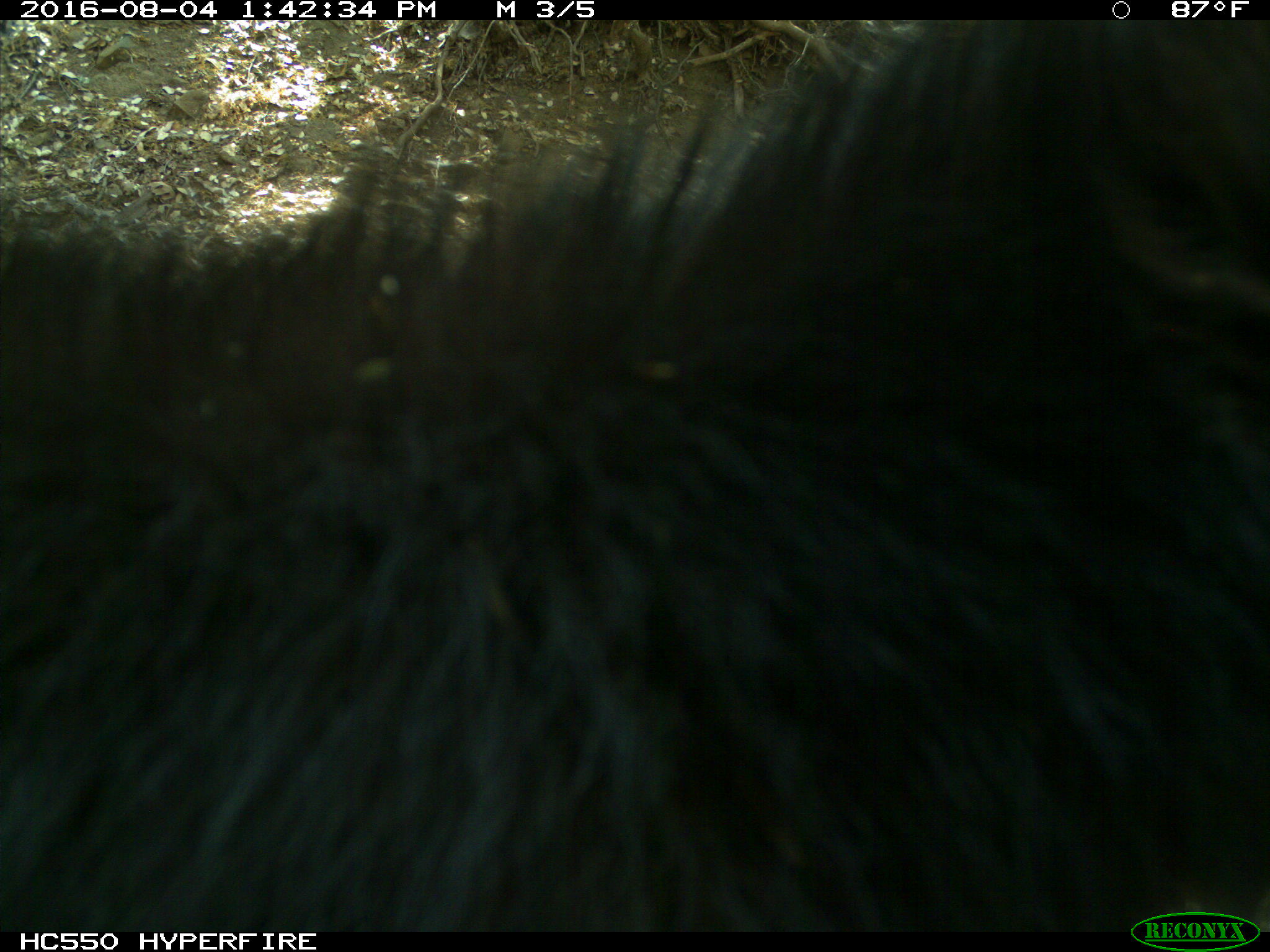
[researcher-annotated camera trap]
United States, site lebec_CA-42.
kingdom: Animalia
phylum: Chordata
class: Mammalia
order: Carnivora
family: Ursidae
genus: Ursus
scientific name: Ursus americanus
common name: american black bear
Ursus americanus (american black bear).